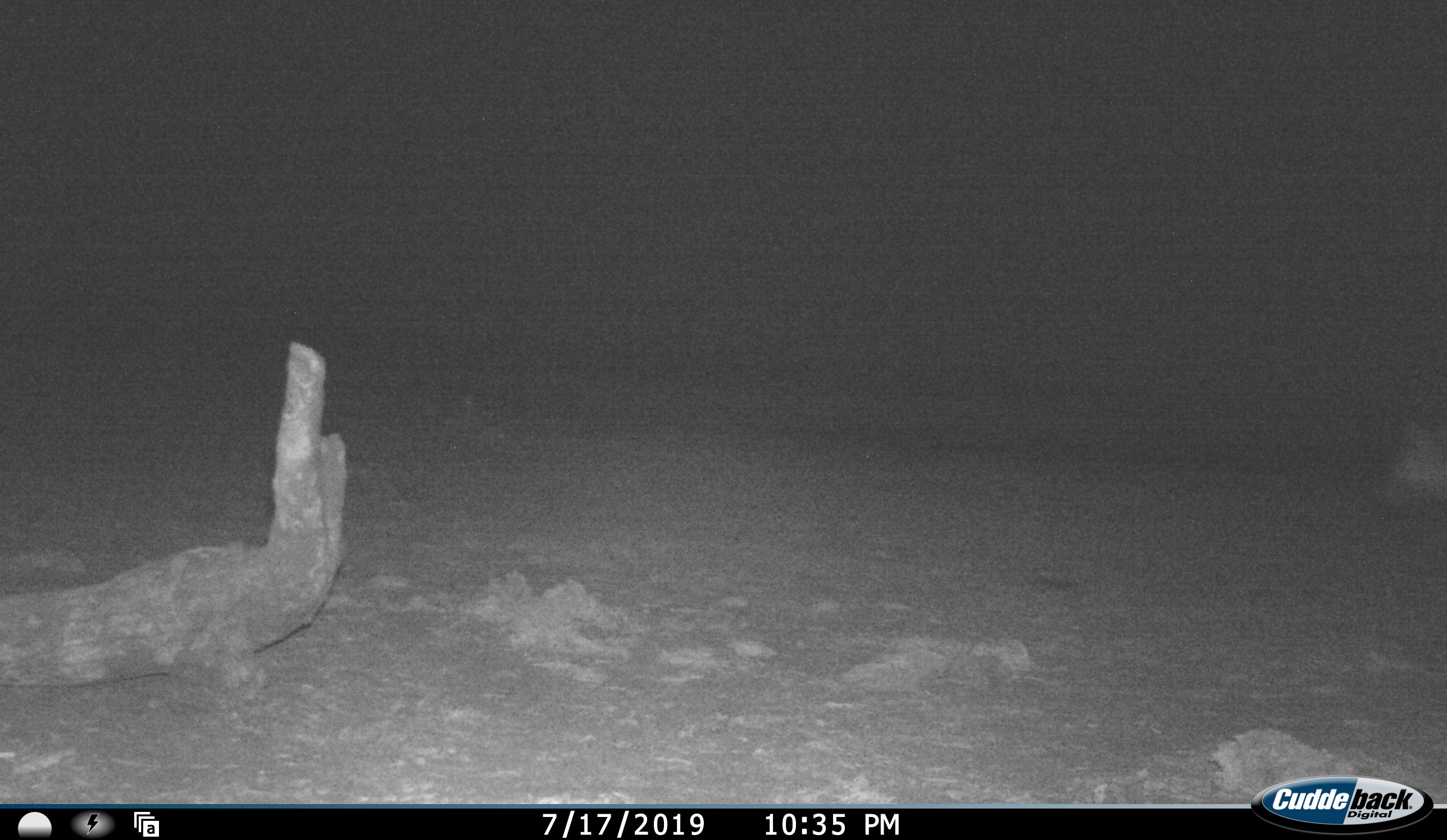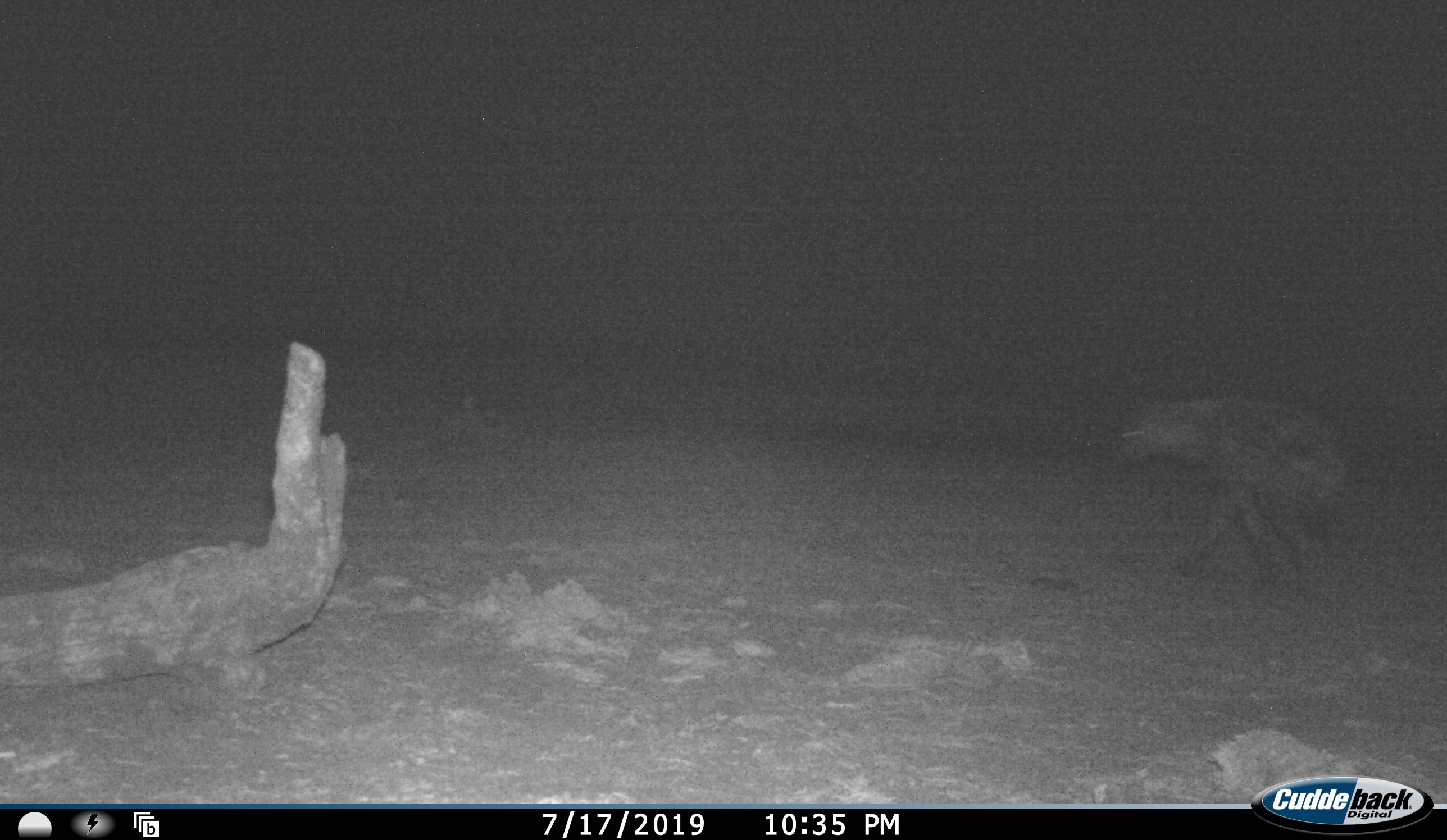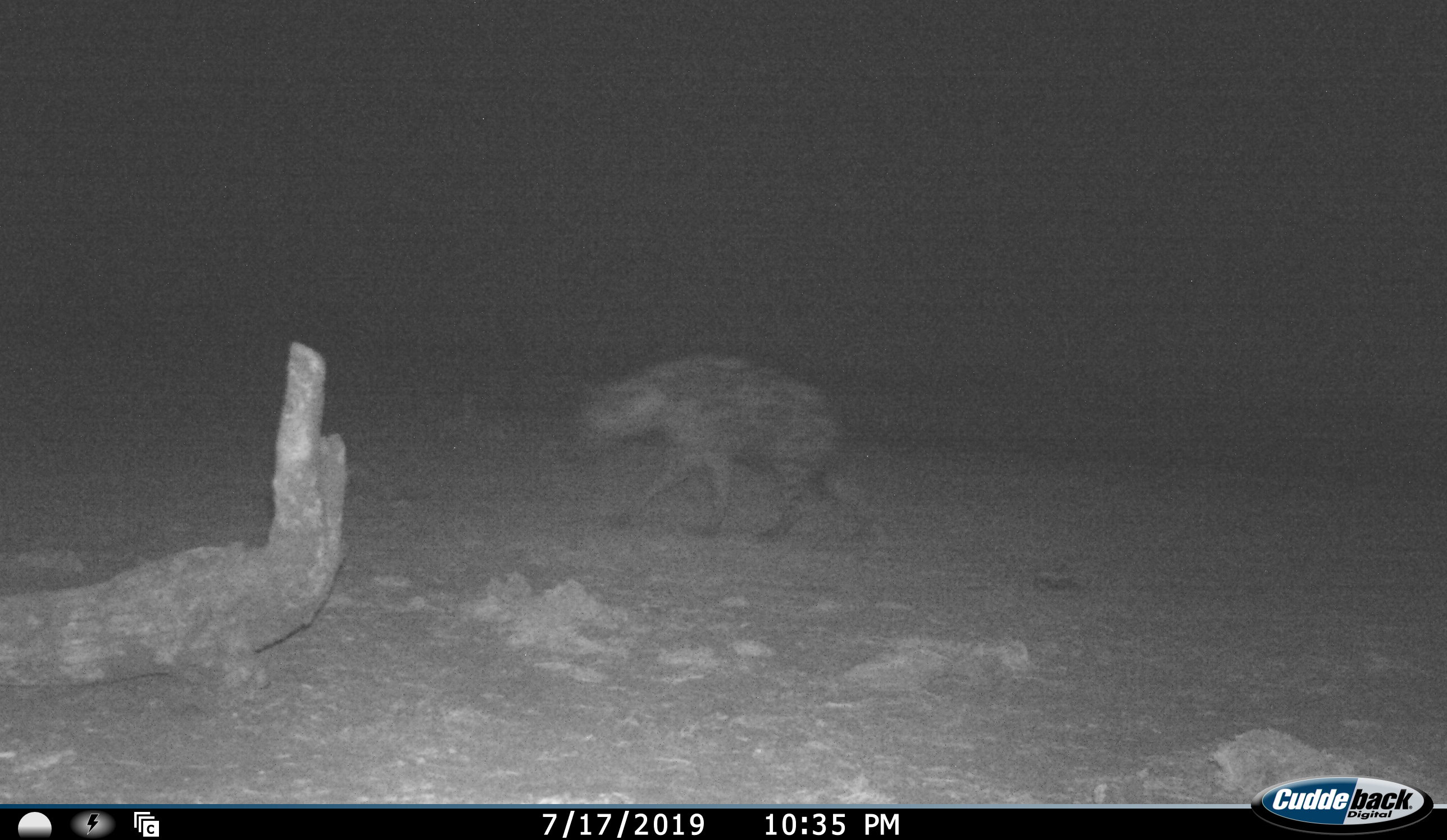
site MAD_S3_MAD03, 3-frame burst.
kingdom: Animalia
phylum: Chordata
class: Mammalia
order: Carnivora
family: Hyaenidae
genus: Crocuta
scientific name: Crocuta crocuta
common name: spotted hyena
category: hyenaspotted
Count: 1.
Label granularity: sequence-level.